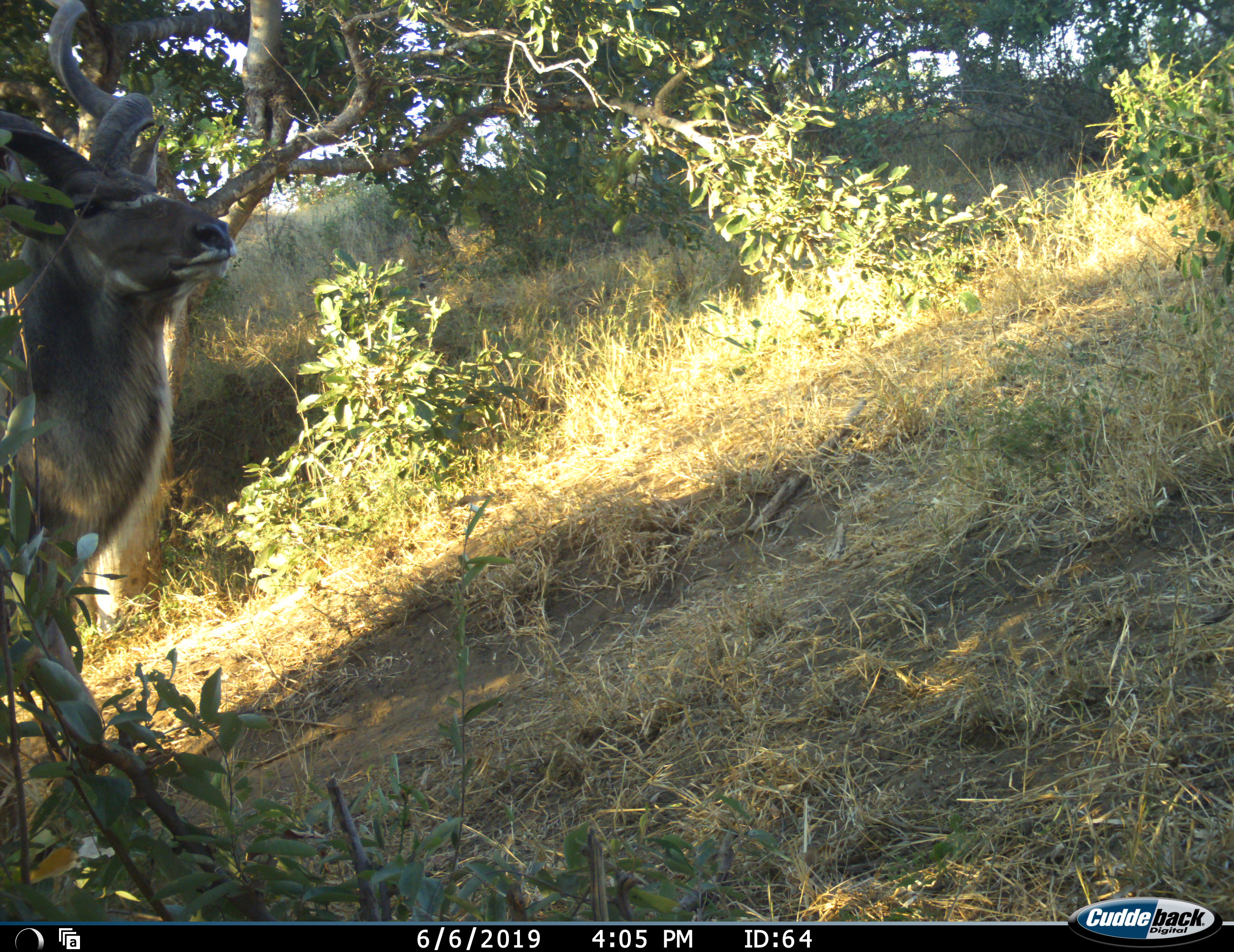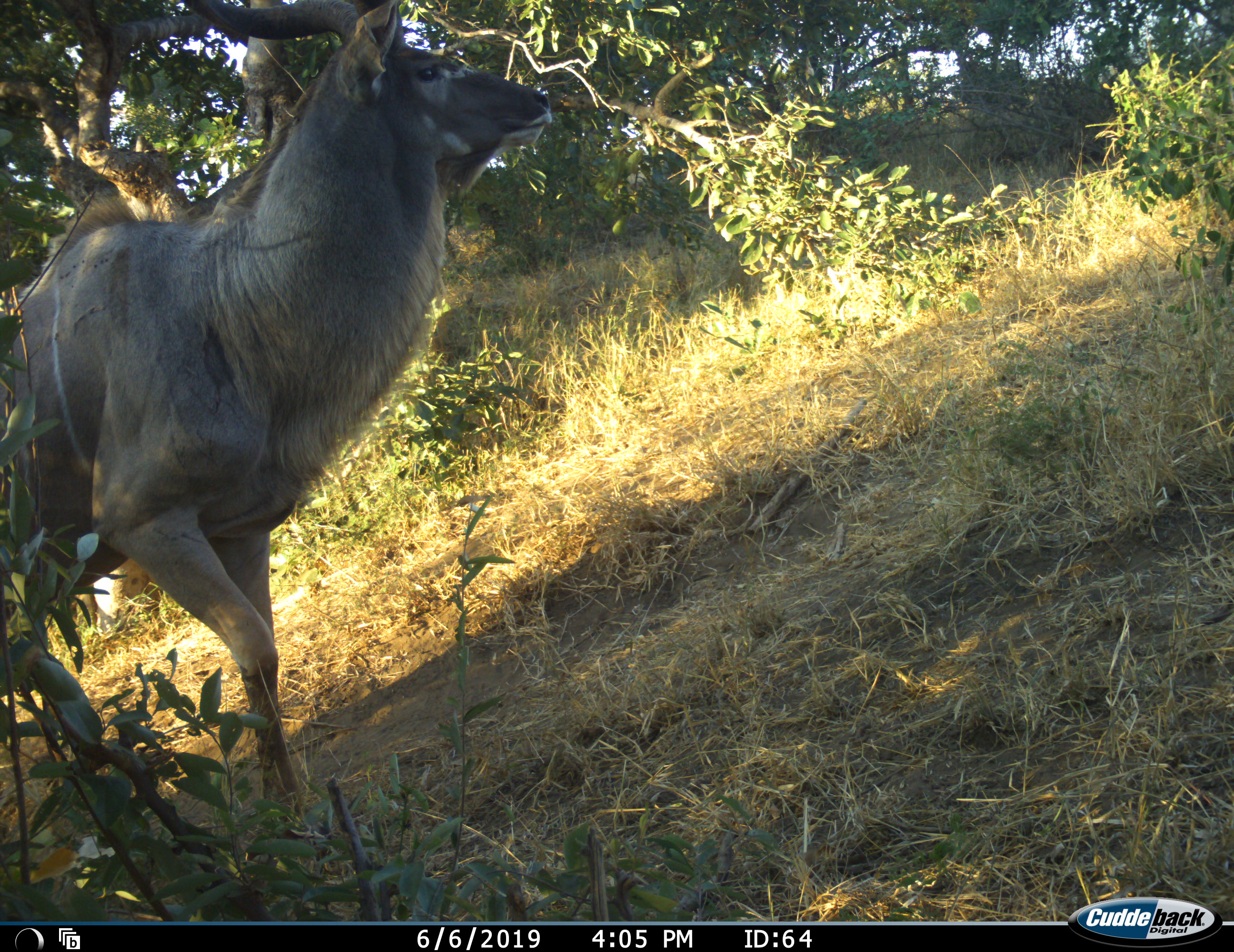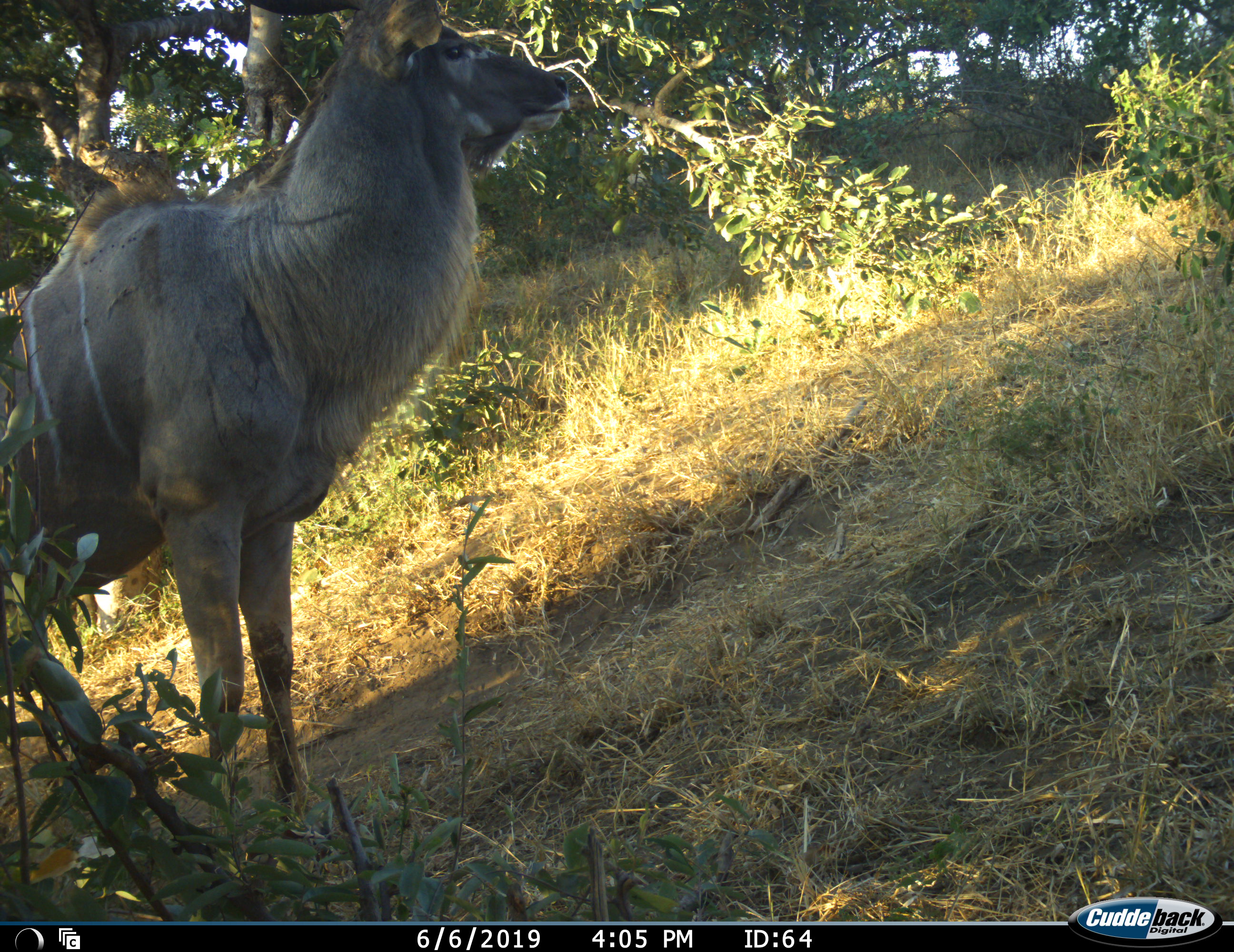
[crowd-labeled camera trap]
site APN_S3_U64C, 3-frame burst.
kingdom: Animalia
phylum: Chordata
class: Mammalia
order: Artiodactyla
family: Bovidae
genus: Tragelaphus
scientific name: Tragelaphus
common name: kudu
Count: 1.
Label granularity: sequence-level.